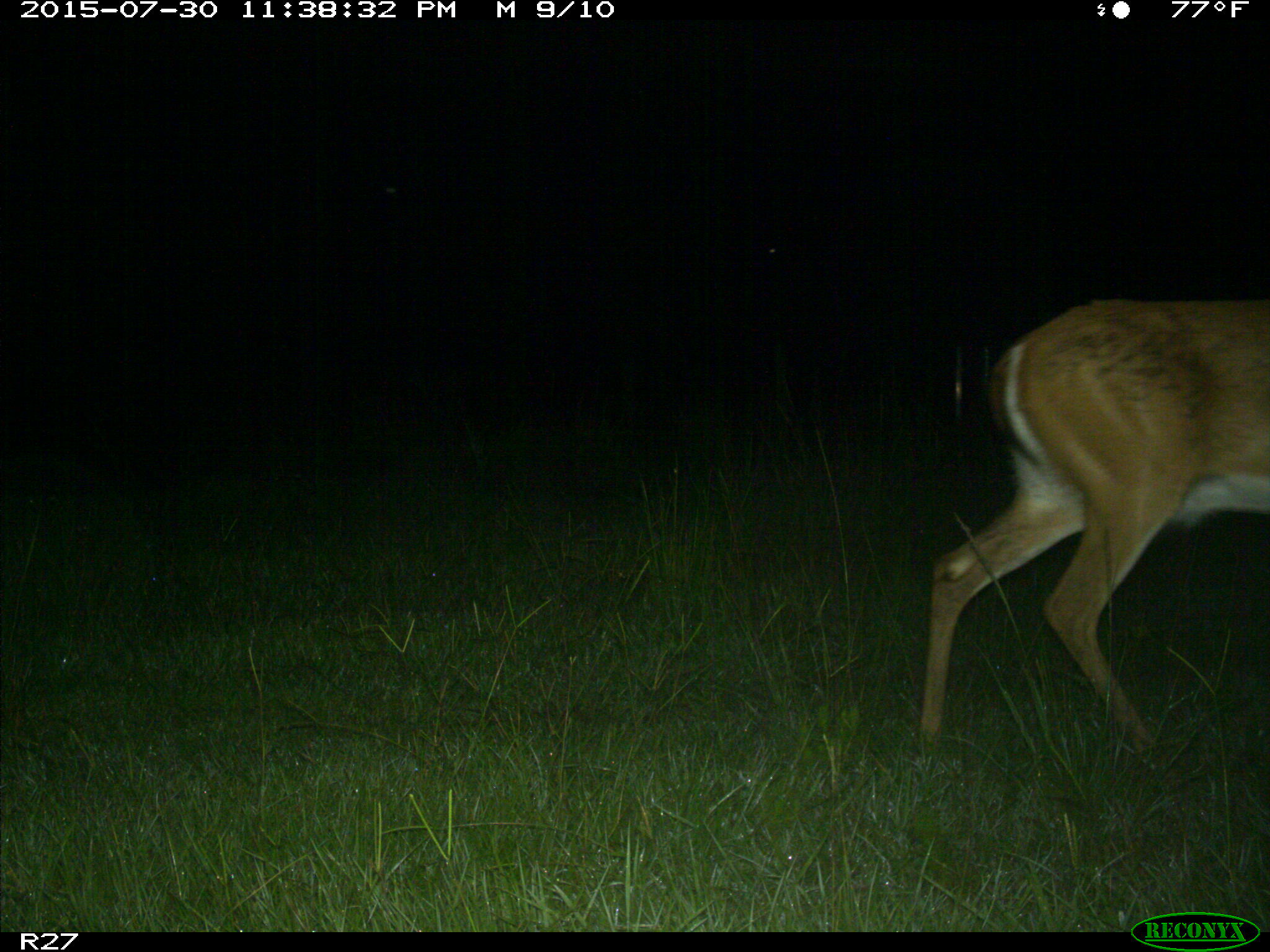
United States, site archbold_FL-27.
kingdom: Animalia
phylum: Chordata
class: Mammalia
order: Artiodactyla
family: Cervidae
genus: Odocoileus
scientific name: Odocoileus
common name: deer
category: unidentified deer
Unidentified deer (deer) (Odocoileus).